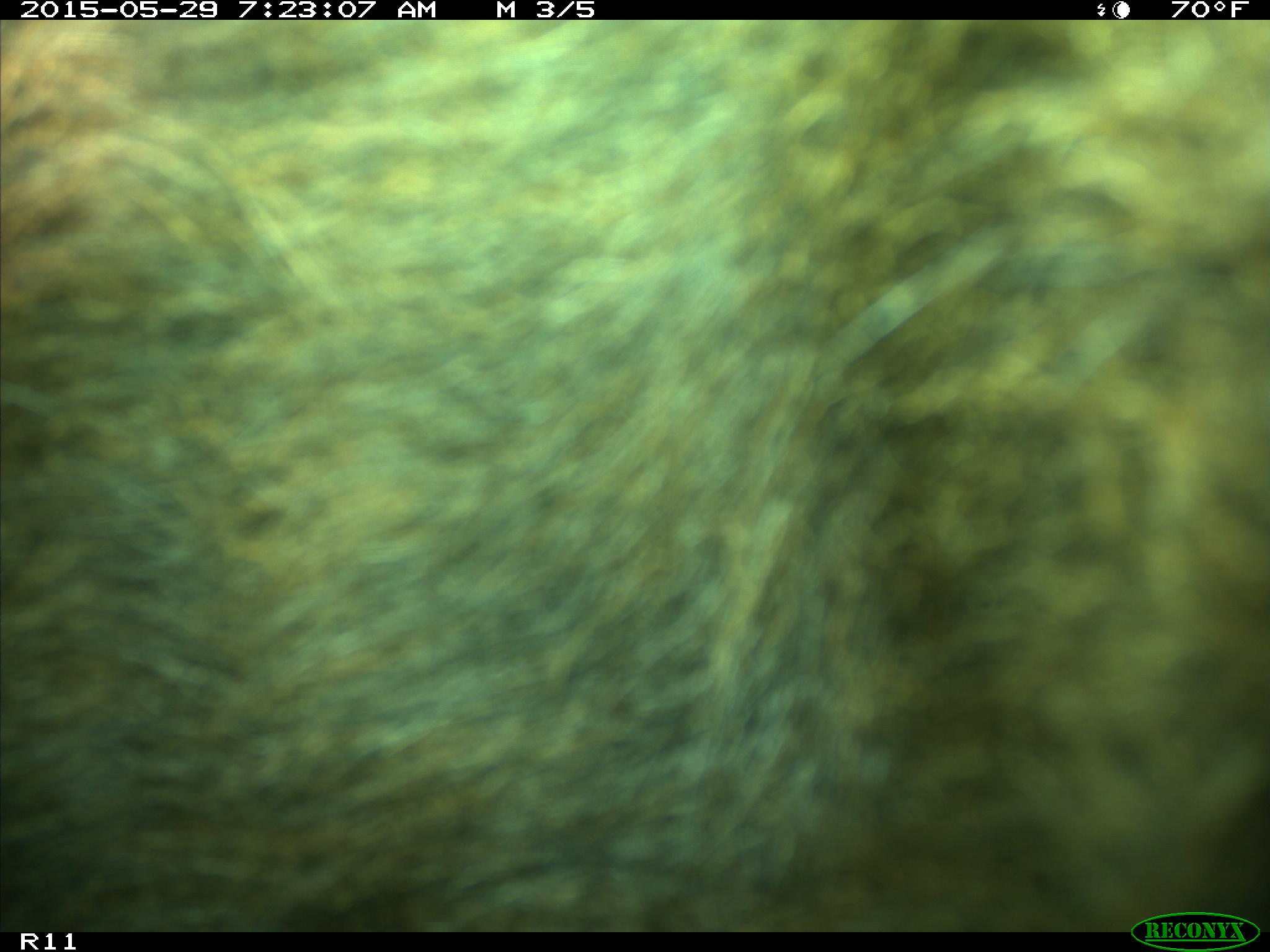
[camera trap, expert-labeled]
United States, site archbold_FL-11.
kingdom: Animalia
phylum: Chordata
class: Mammalia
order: Artiodactyla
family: Bovidae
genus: Bos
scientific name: Bos taurus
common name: domestic cow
Bos taurus (domestic cow).